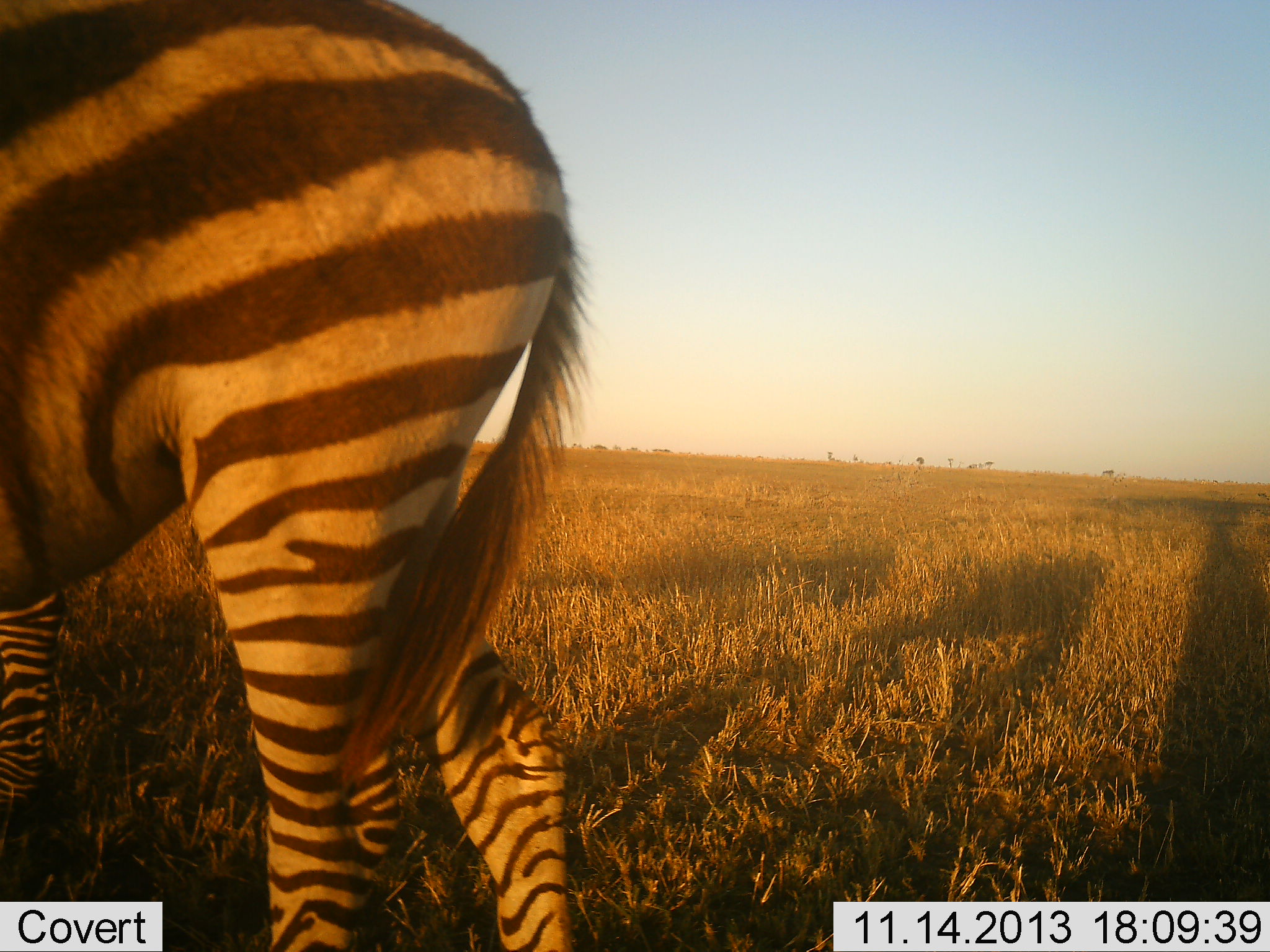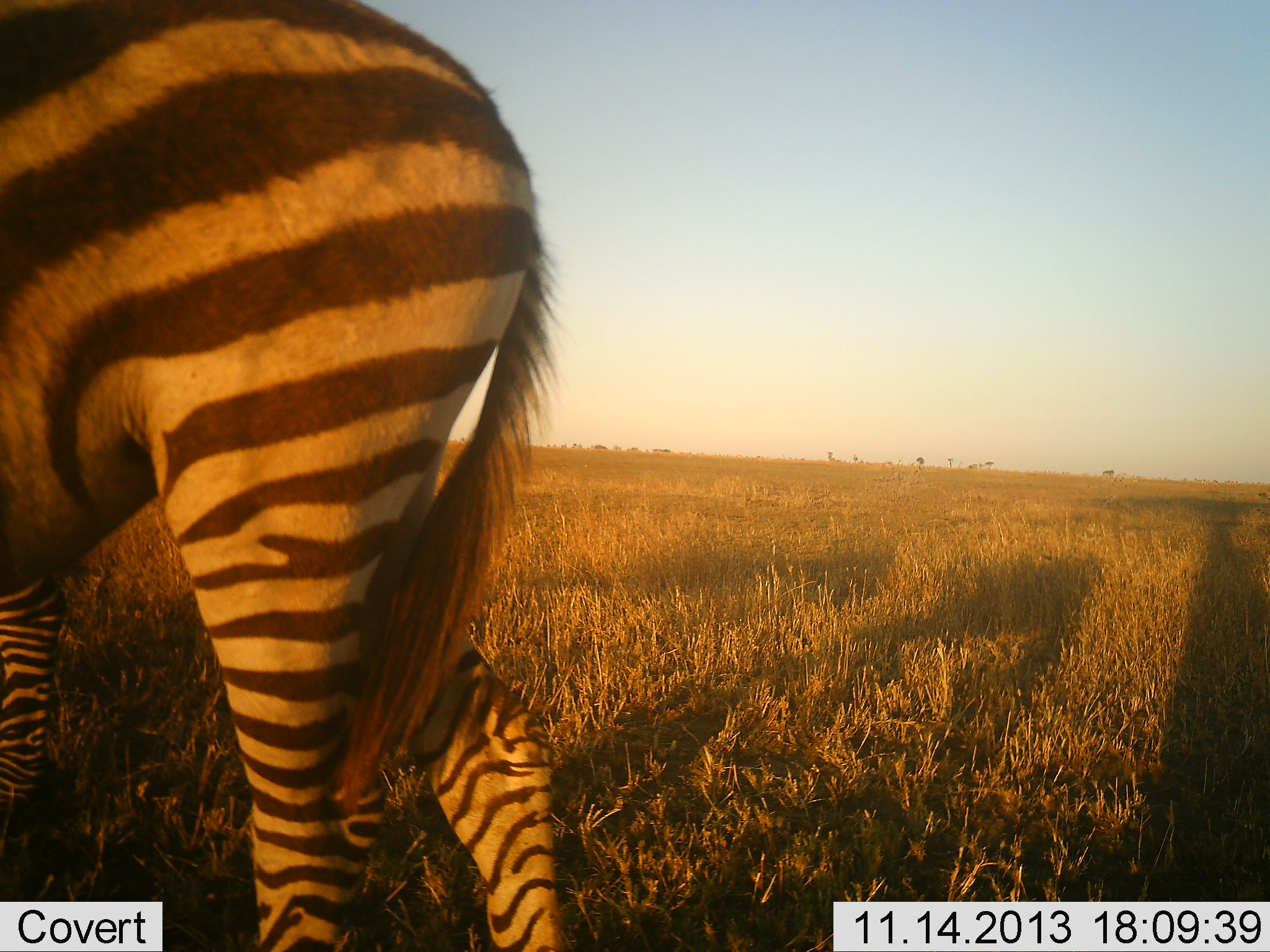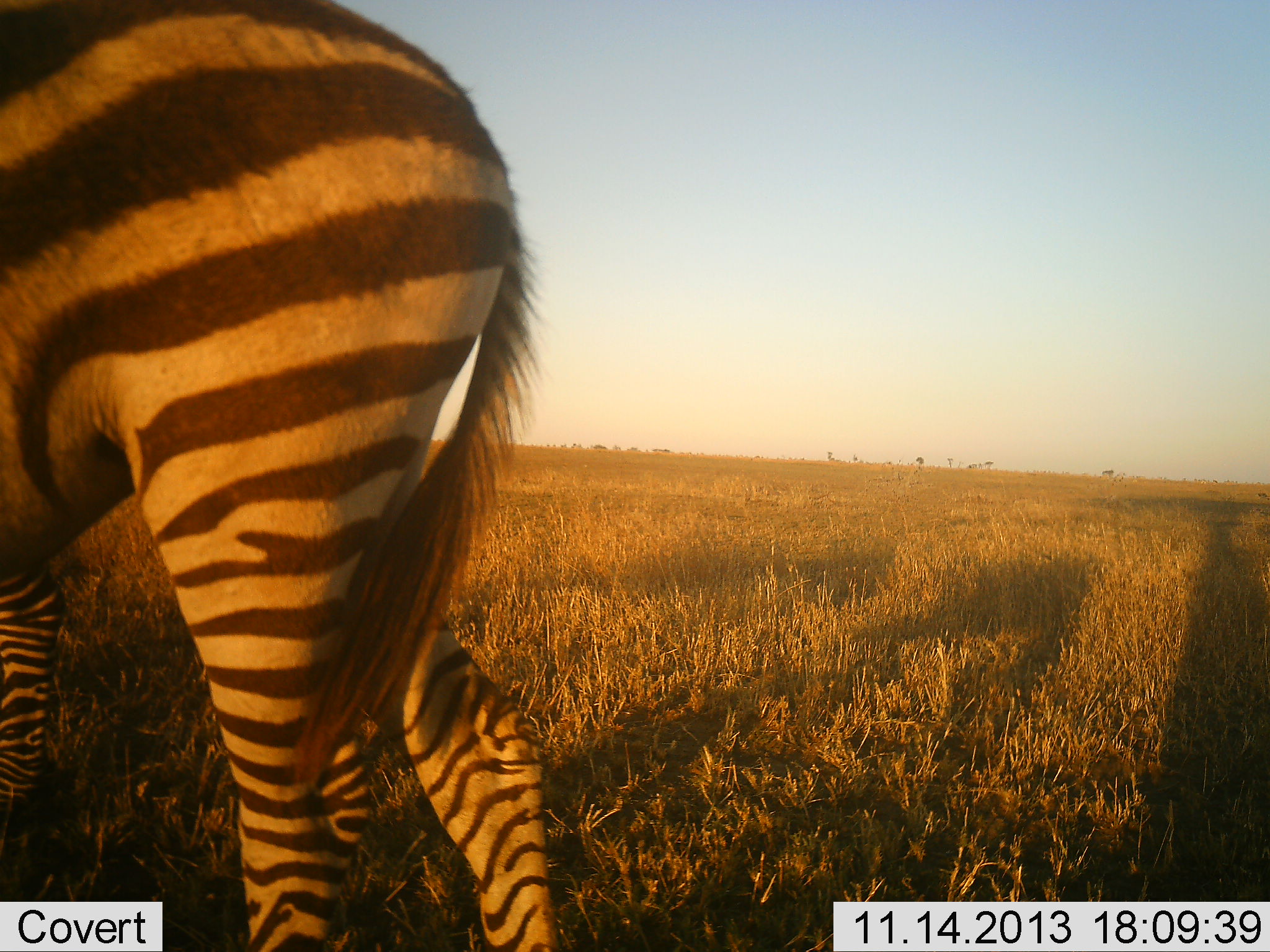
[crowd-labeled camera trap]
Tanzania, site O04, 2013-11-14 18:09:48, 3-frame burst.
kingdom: Animalia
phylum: Chordata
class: Mammalia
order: Perissodactyla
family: Equidae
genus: Equus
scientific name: Equus quagga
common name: plains zebra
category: zebra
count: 1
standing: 70%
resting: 0%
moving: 40%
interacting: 0%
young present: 0%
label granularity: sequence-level